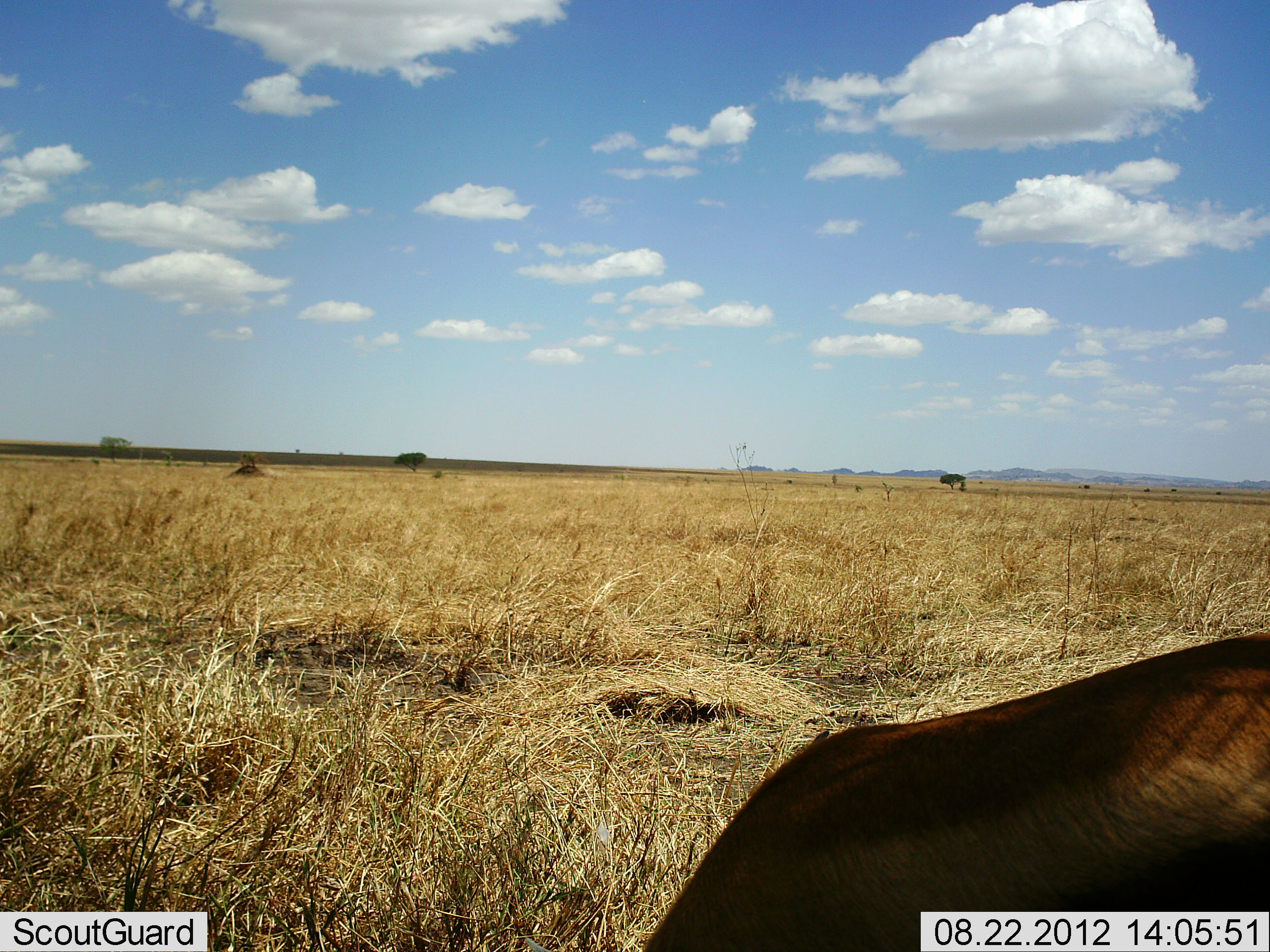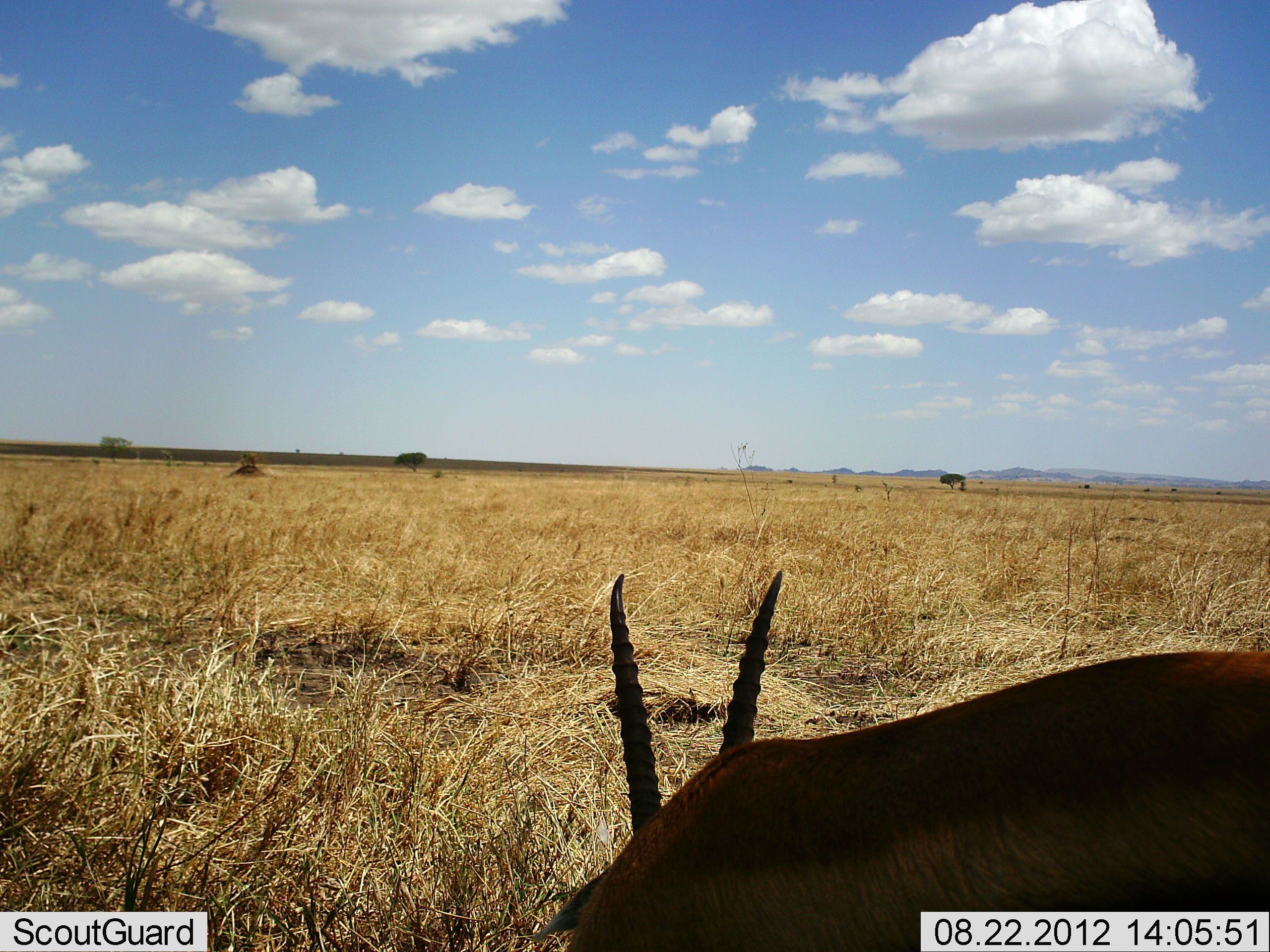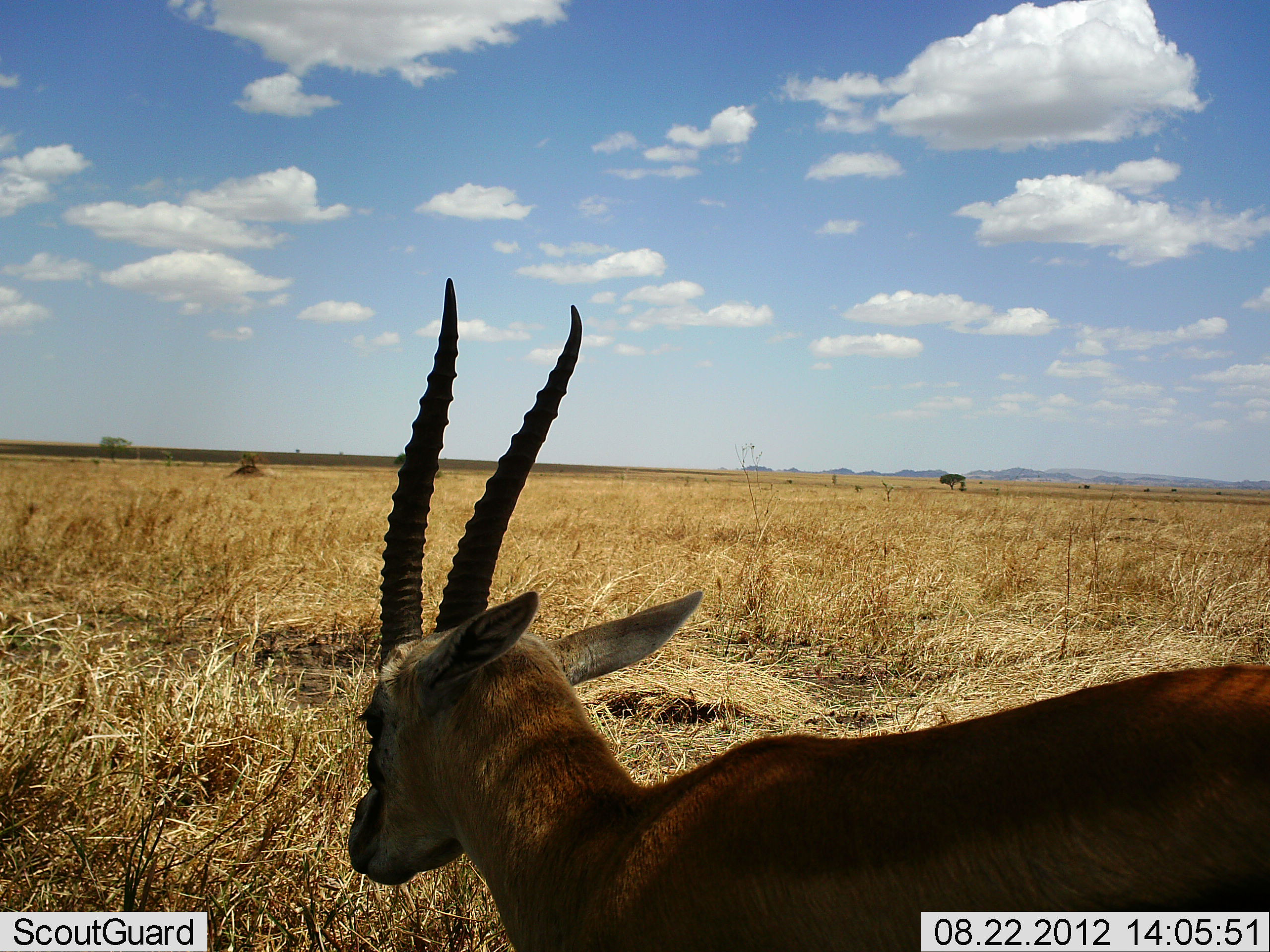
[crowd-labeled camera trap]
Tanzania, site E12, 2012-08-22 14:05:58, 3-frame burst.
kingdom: Animalia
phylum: Chordata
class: Mammalia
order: Artiodactyla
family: Bovidae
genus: Eudorcas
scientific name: Eudorcas thomsonii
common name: thomson's gazelle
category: gazellethomsons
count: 1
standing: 30%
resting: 0%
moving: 30%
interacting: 0%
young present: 0%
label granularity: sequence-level